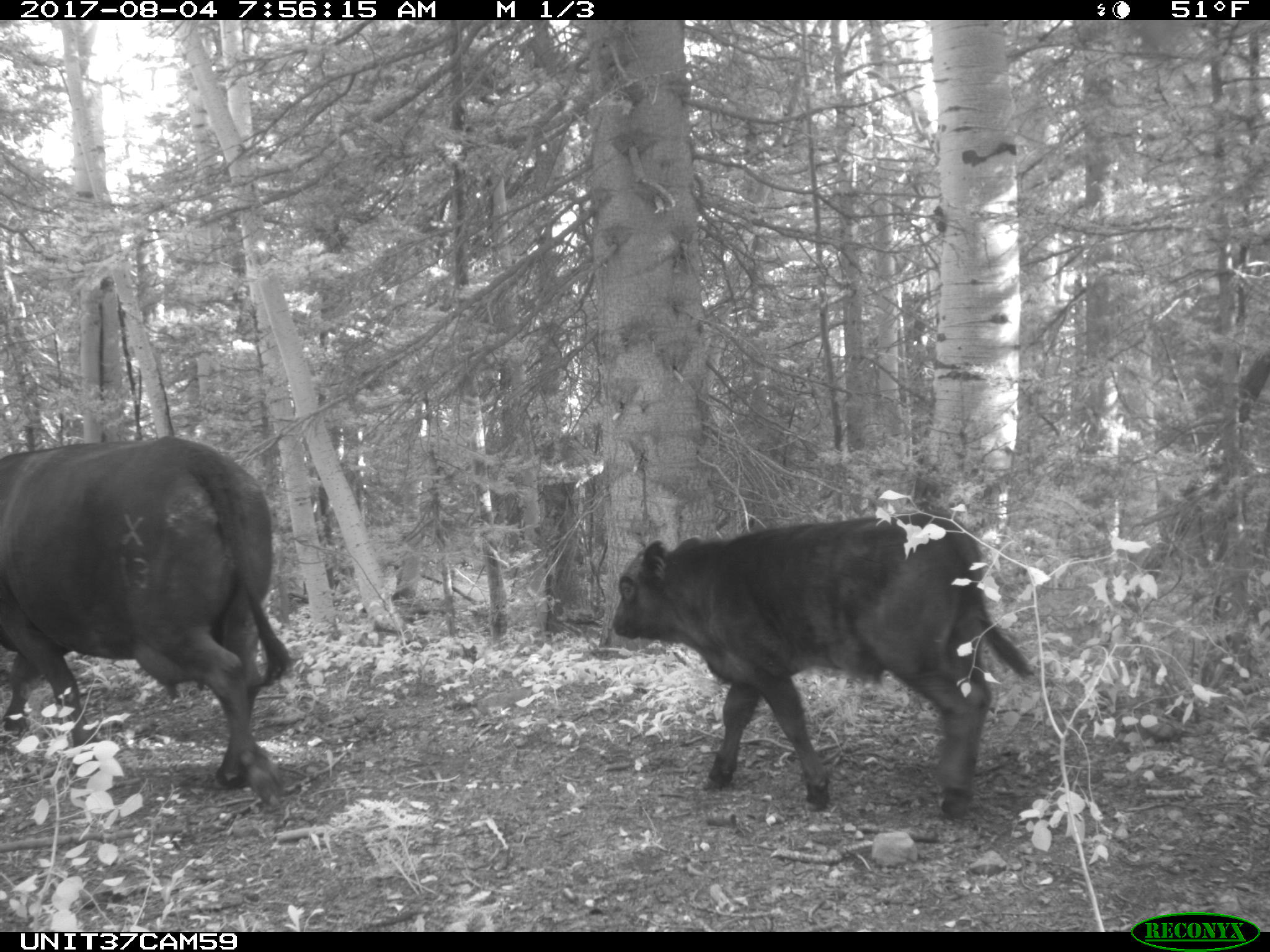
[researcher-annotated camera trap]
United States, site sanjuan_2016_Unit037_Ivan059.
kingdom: Animalia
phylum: Chordata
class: Mammalia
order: Artiodactyla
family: Bovidae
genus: Bos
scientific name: Bos taurus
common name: domestic cow